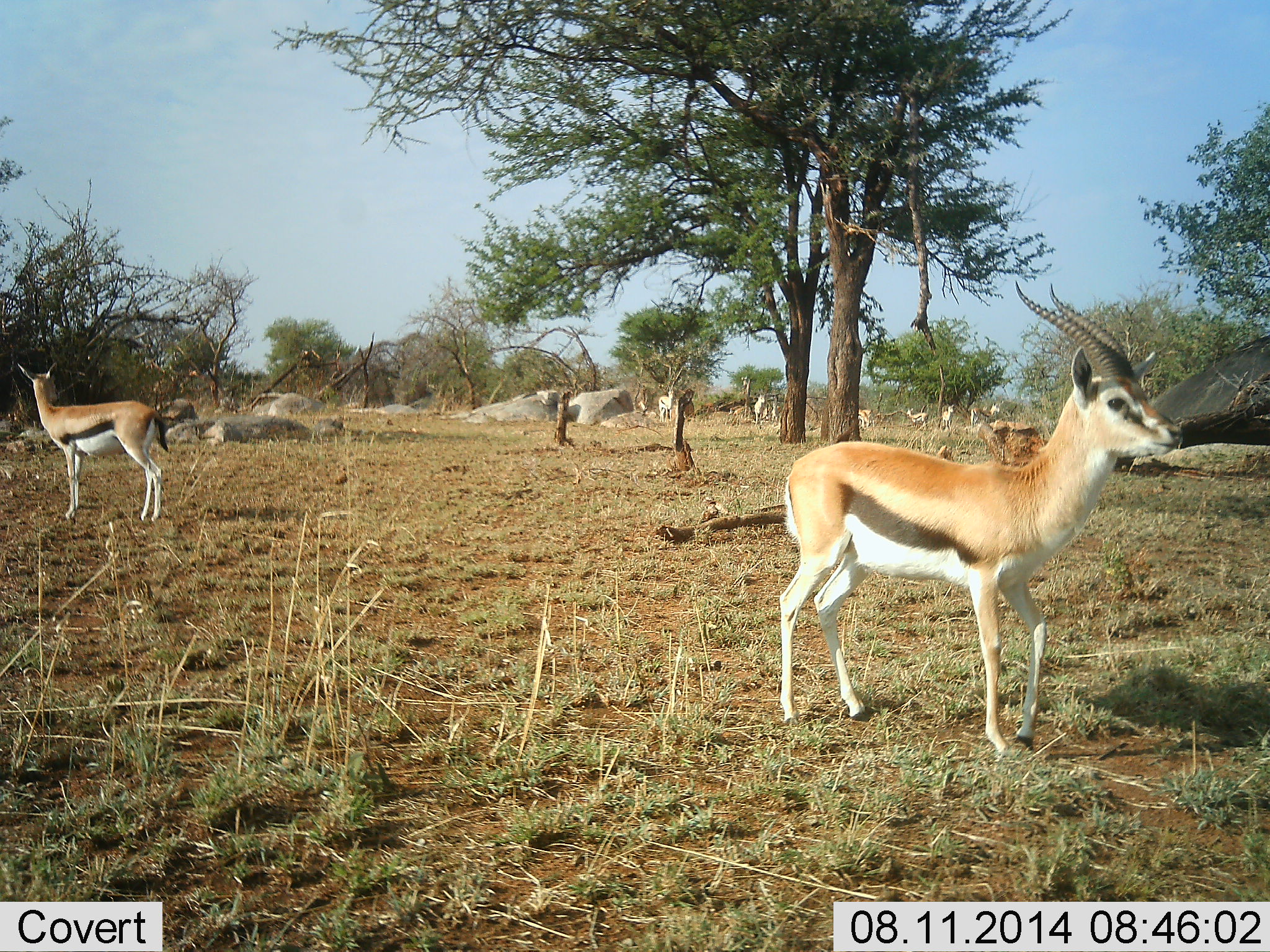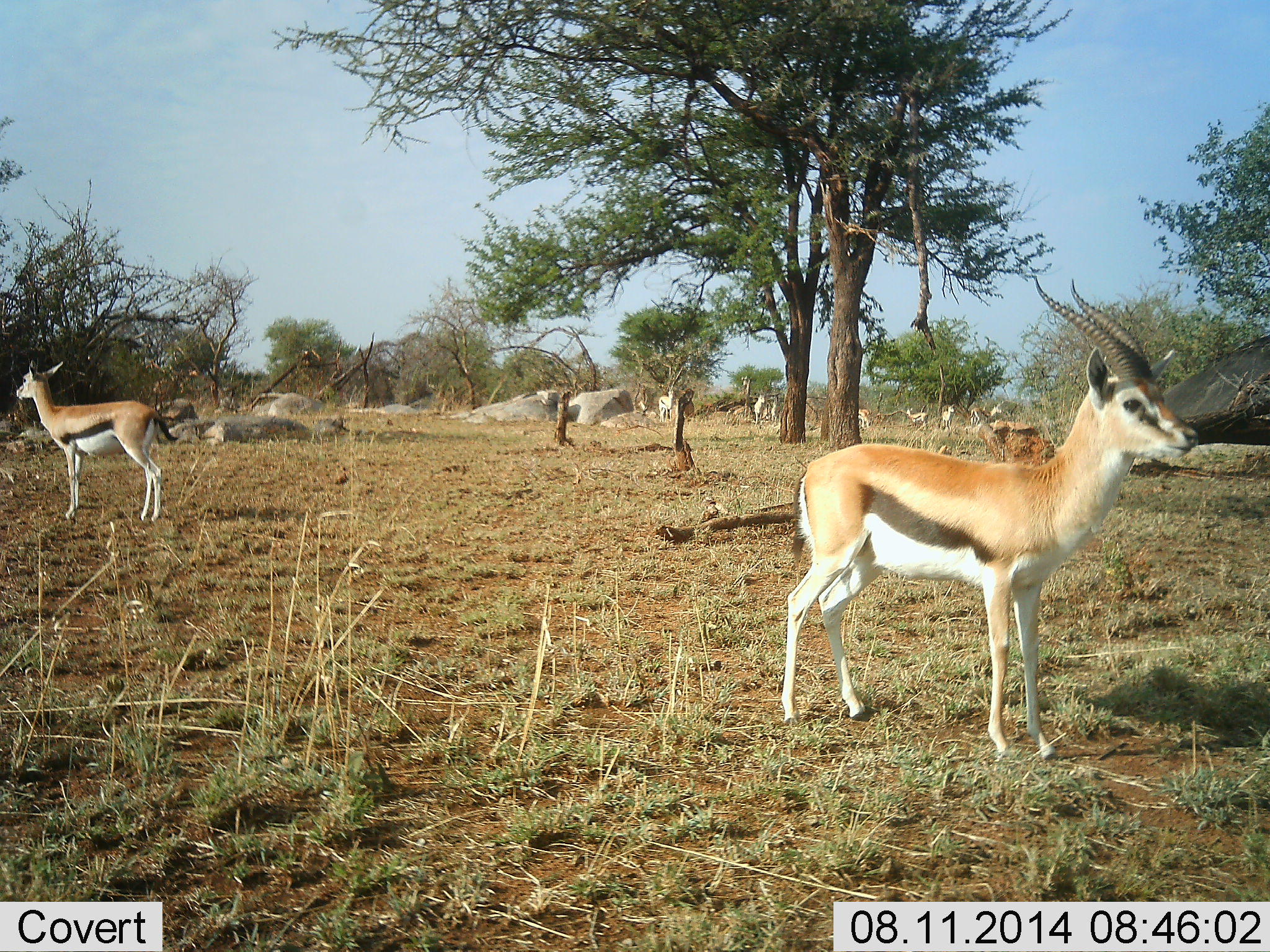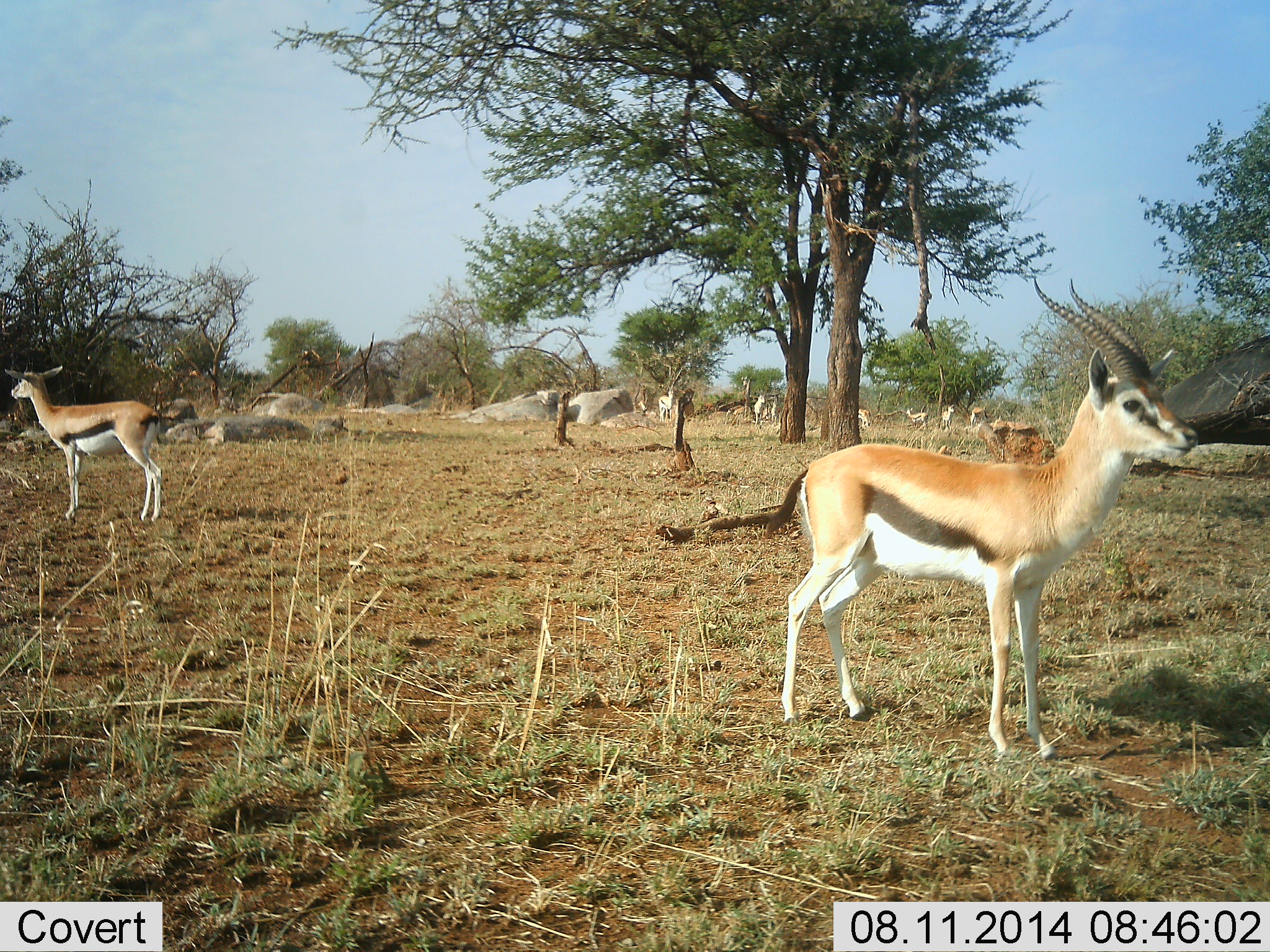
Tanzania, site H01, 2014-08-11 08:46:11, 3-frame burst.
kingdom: Animalia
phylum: Chordata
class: Mammalia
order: Artiodactyla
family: Bovidae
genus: Eudorcas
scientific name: Eudorcas thomsonii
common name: thomson's gazelle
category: gazellethomsons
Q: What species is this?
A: Gazellethomsons (thomson's gazelle) (Eudorcas thomsonii).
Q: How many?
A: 8.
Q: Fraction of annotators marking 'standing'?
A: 100%.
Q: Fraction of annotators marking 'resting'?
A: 0%.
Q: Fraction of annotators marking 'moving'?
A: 10%.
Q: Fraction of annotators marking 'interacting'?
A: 0%.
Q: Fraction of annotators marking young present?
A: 0%.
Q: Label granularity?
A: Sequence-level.